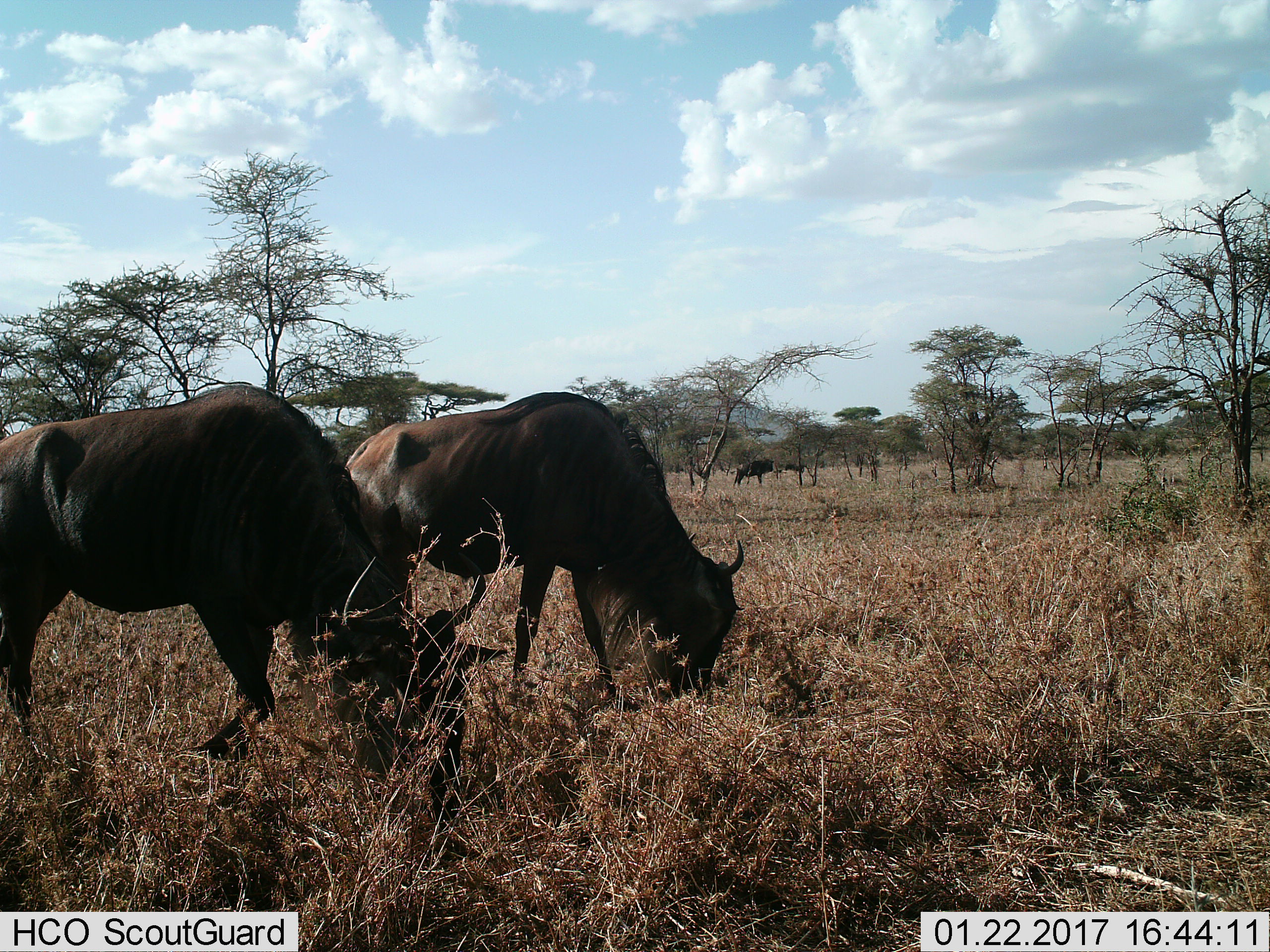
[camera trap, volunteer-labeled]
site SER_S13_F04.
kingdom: Animalia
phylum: Chordata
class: Mammalia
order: Artiodactyla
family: Bovidae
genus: Connochaetes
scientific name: Connochaetes taurinus taurinus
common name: blue wildebeest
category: wildebeestblue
Wildebeestblue (blue wildebeest) (Connochaetes taurinus taurinus), count 3. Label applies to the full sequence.